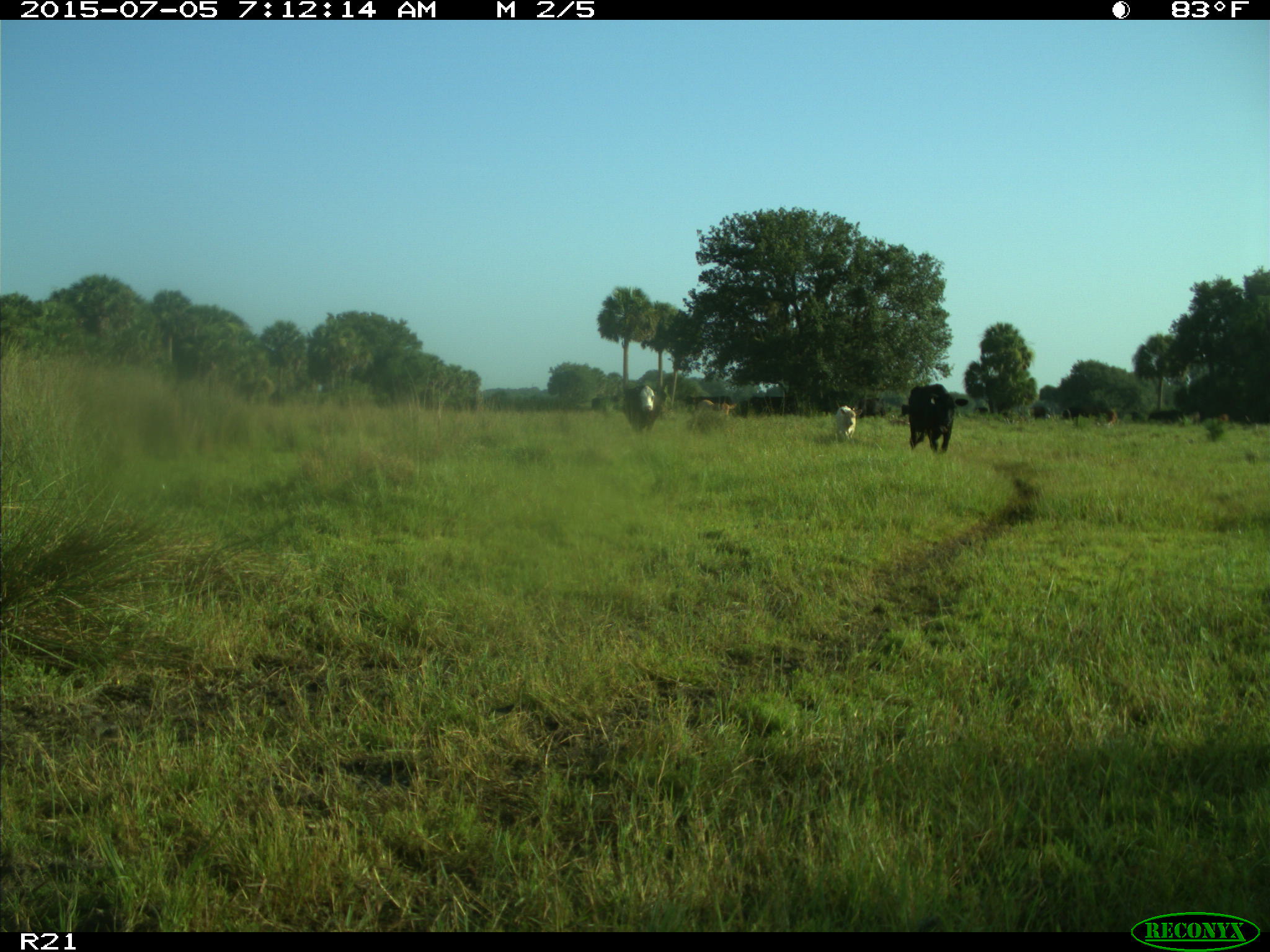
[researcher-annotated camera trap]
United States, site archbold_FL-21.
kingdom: Animalia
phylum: Chordata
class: Mammalia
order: Artiodactyla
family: Bovidae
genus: Bos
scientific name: Bos taurus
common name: domestic cow